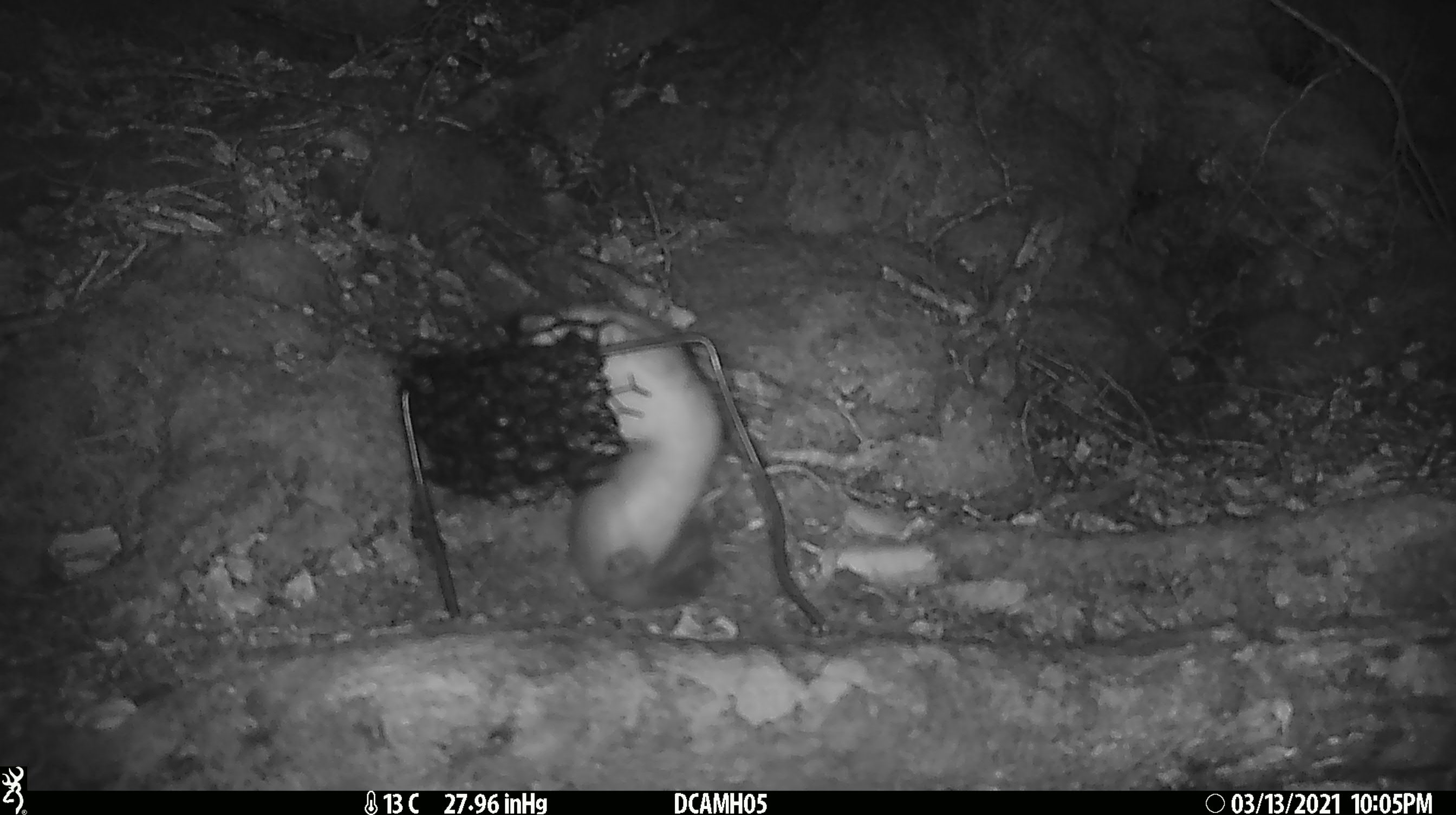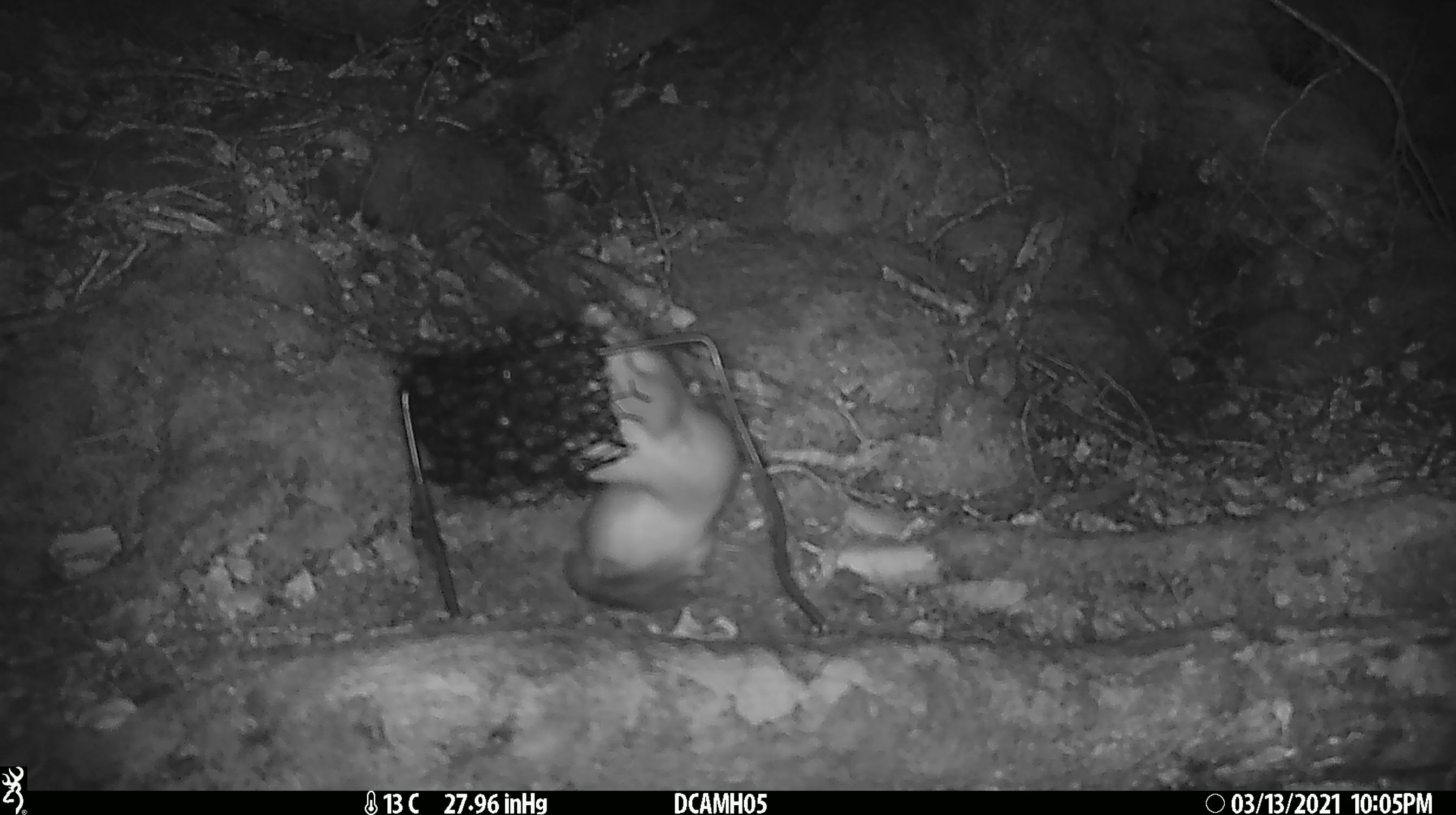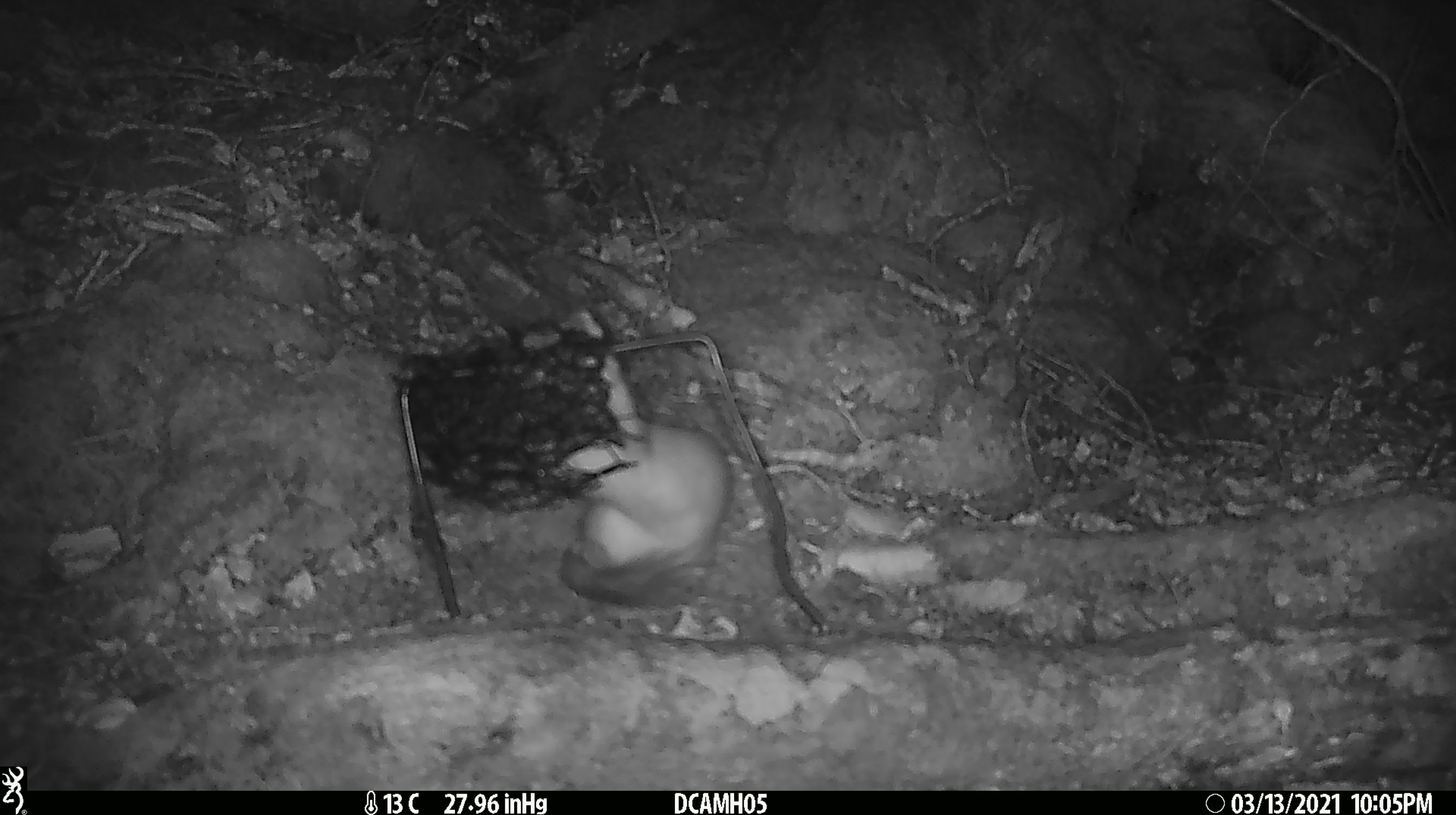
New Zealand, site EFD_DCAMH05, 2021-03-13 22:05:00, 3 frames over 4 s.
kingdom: Animalia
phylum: Chordata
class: Mammalia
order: Carnivora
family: Mustelidae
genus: Mustela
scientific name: Mustela erminea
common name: stoat